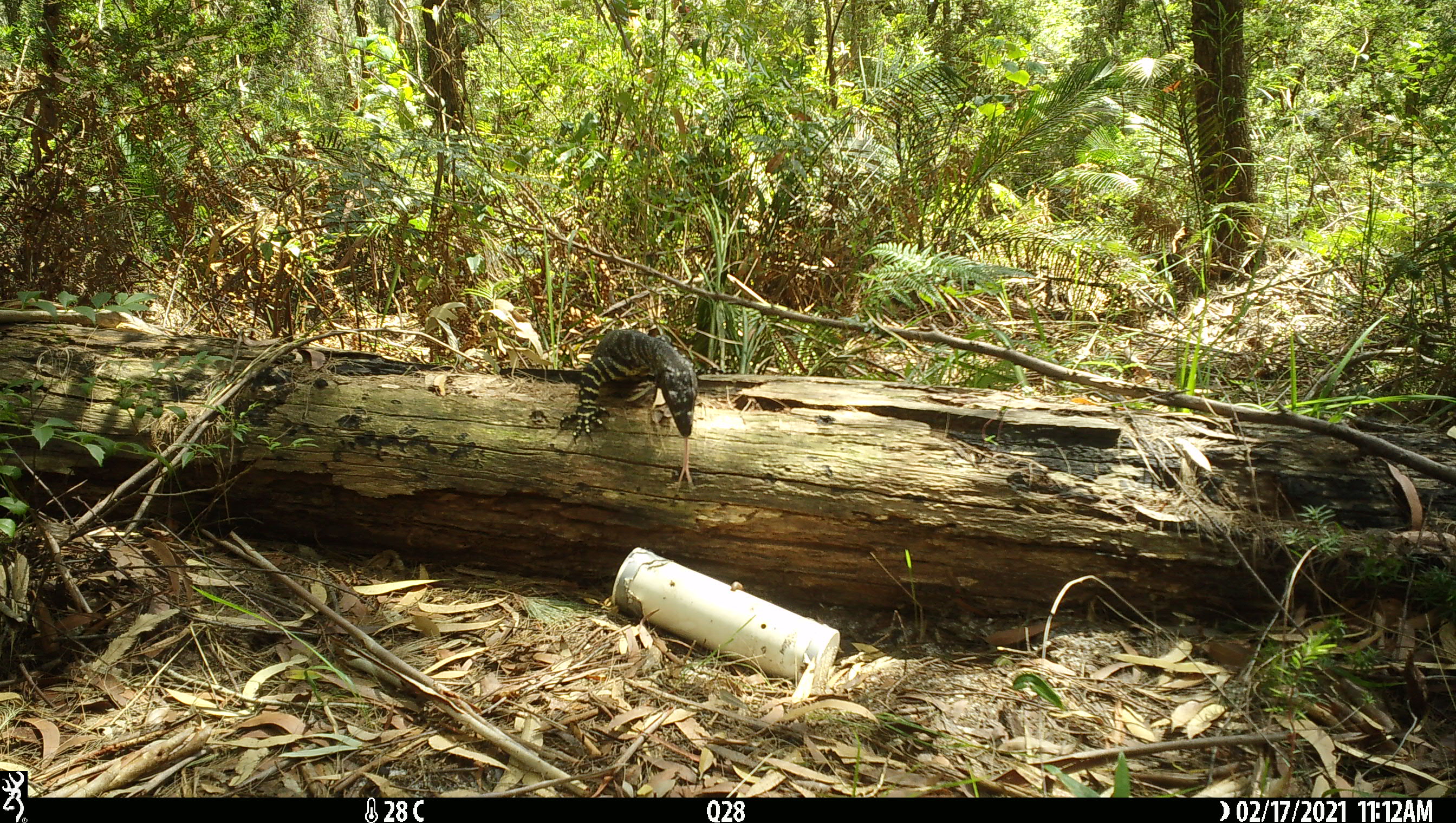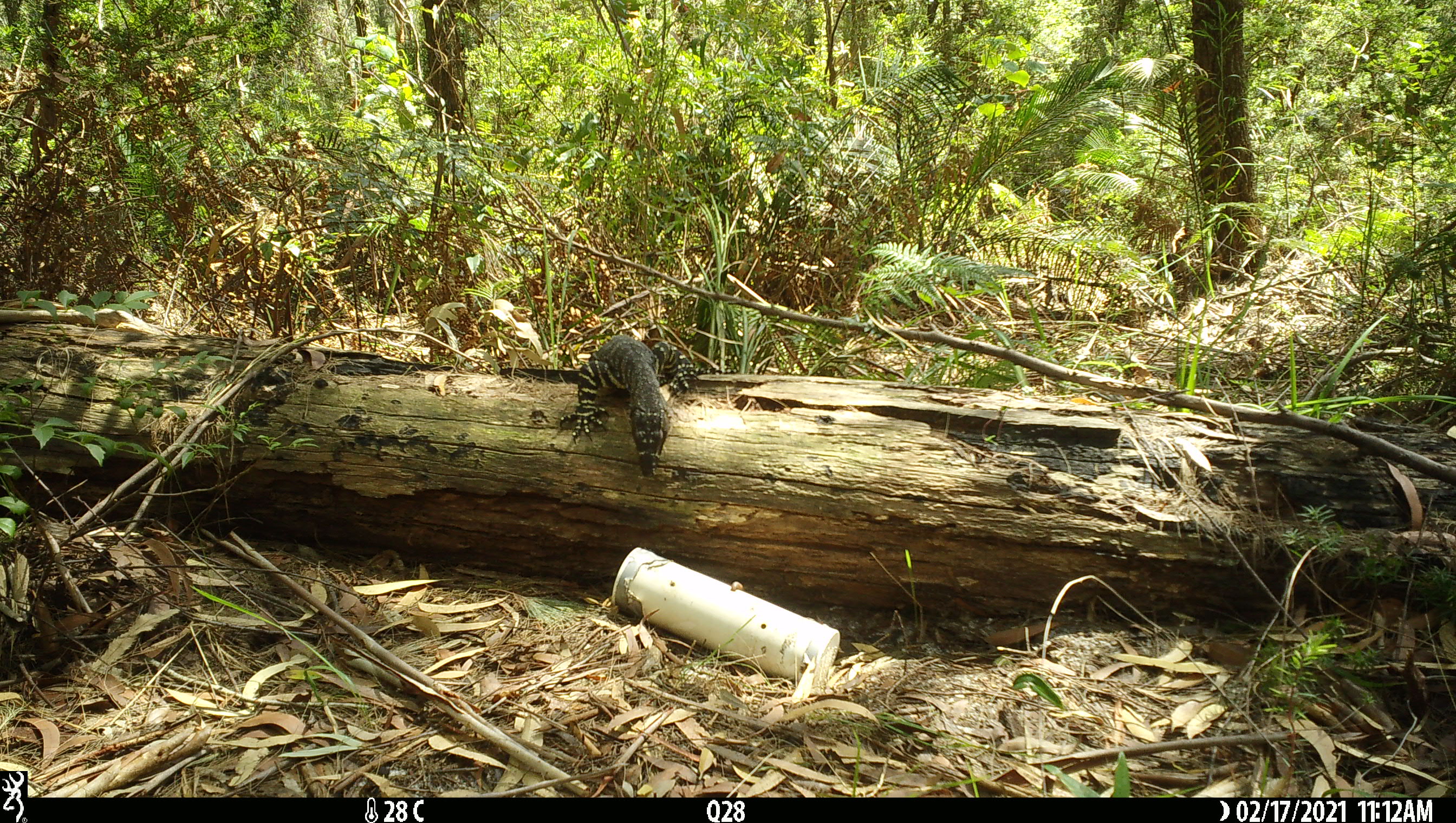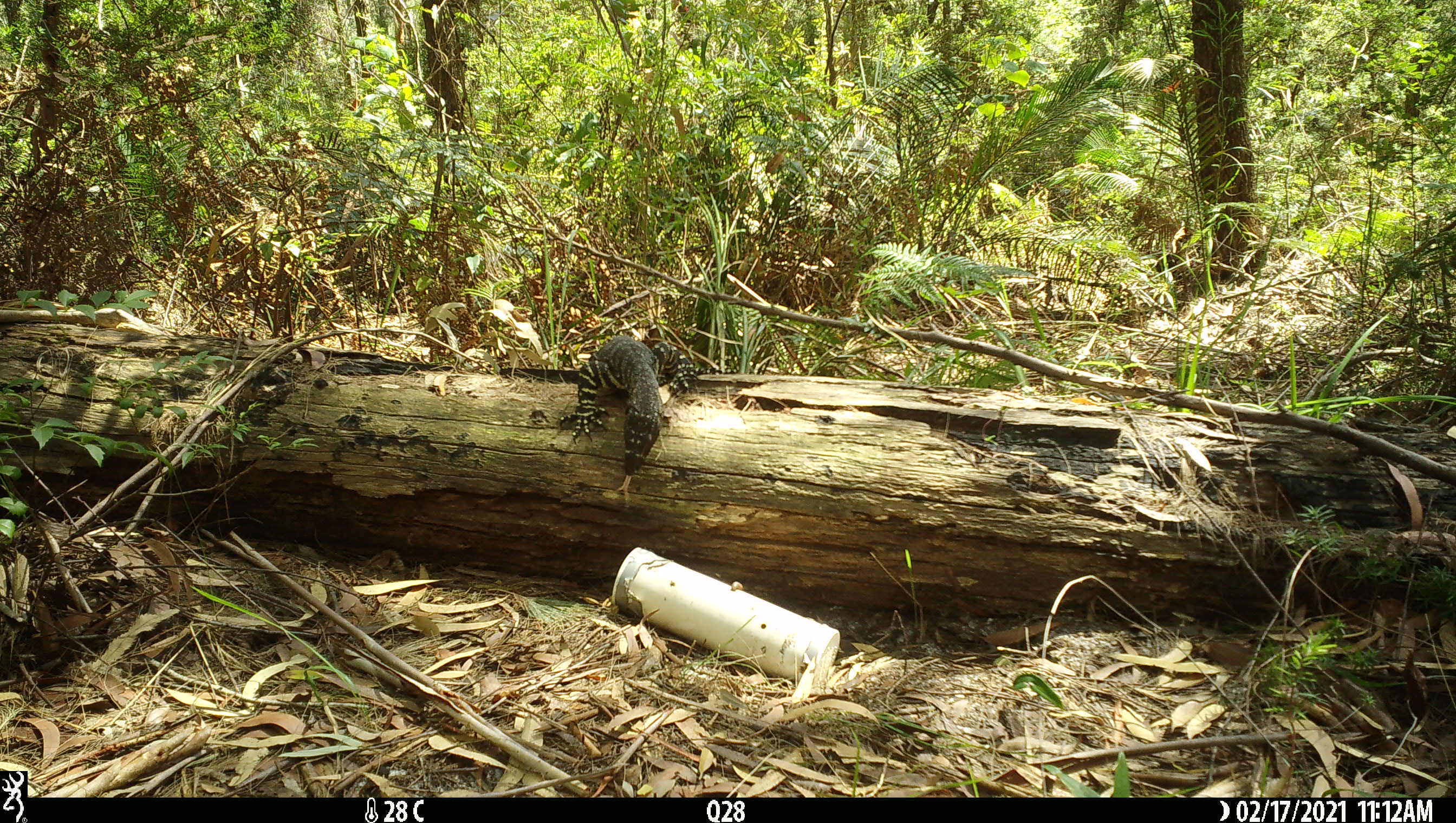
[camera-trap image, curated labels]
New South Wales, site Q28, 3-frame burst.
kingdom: Animalia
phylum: Chordata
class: Reptilia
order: Squamata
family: Varanidae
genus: Varanus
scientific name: Varanus varius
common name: lace monitor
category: goanna